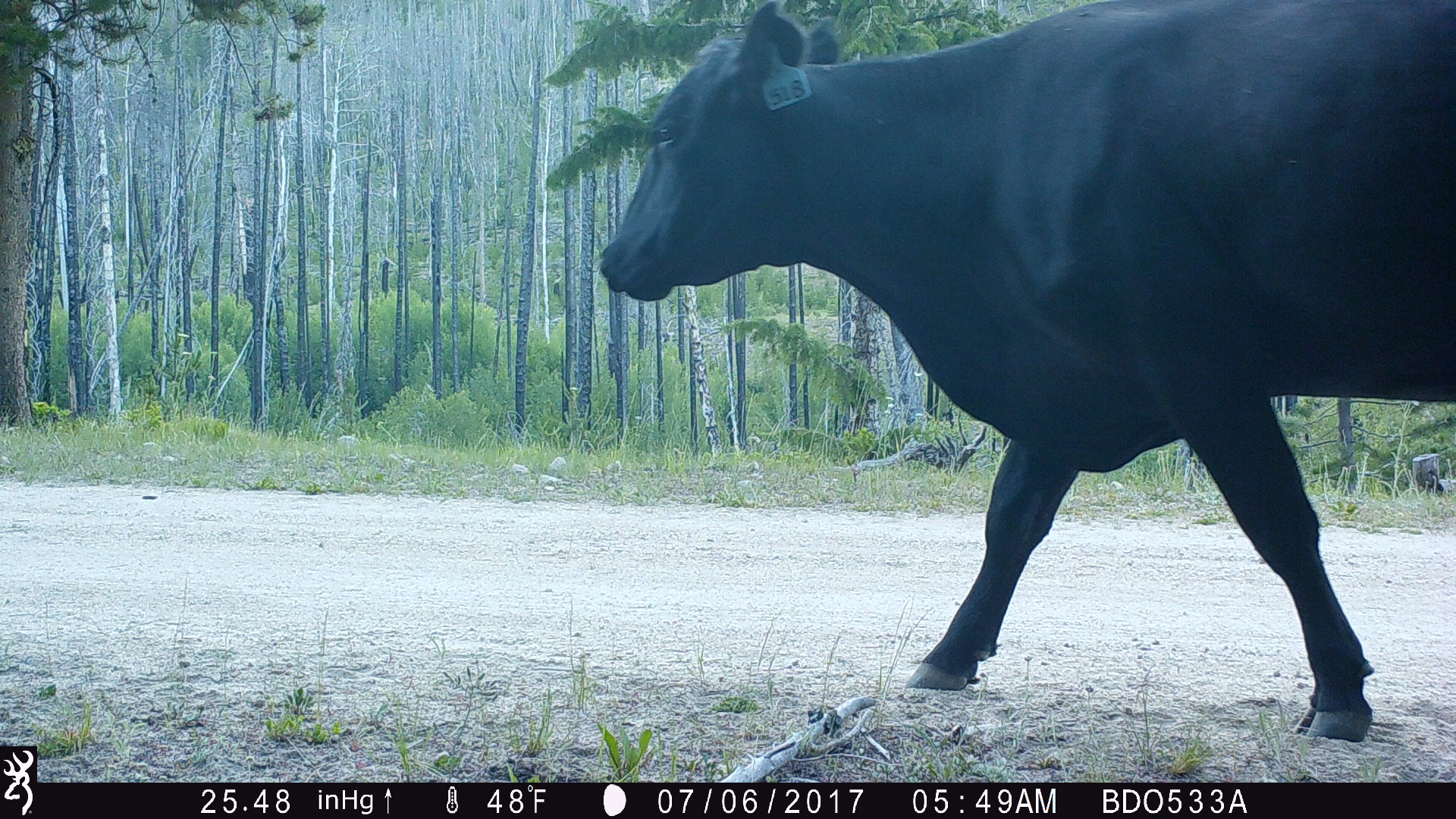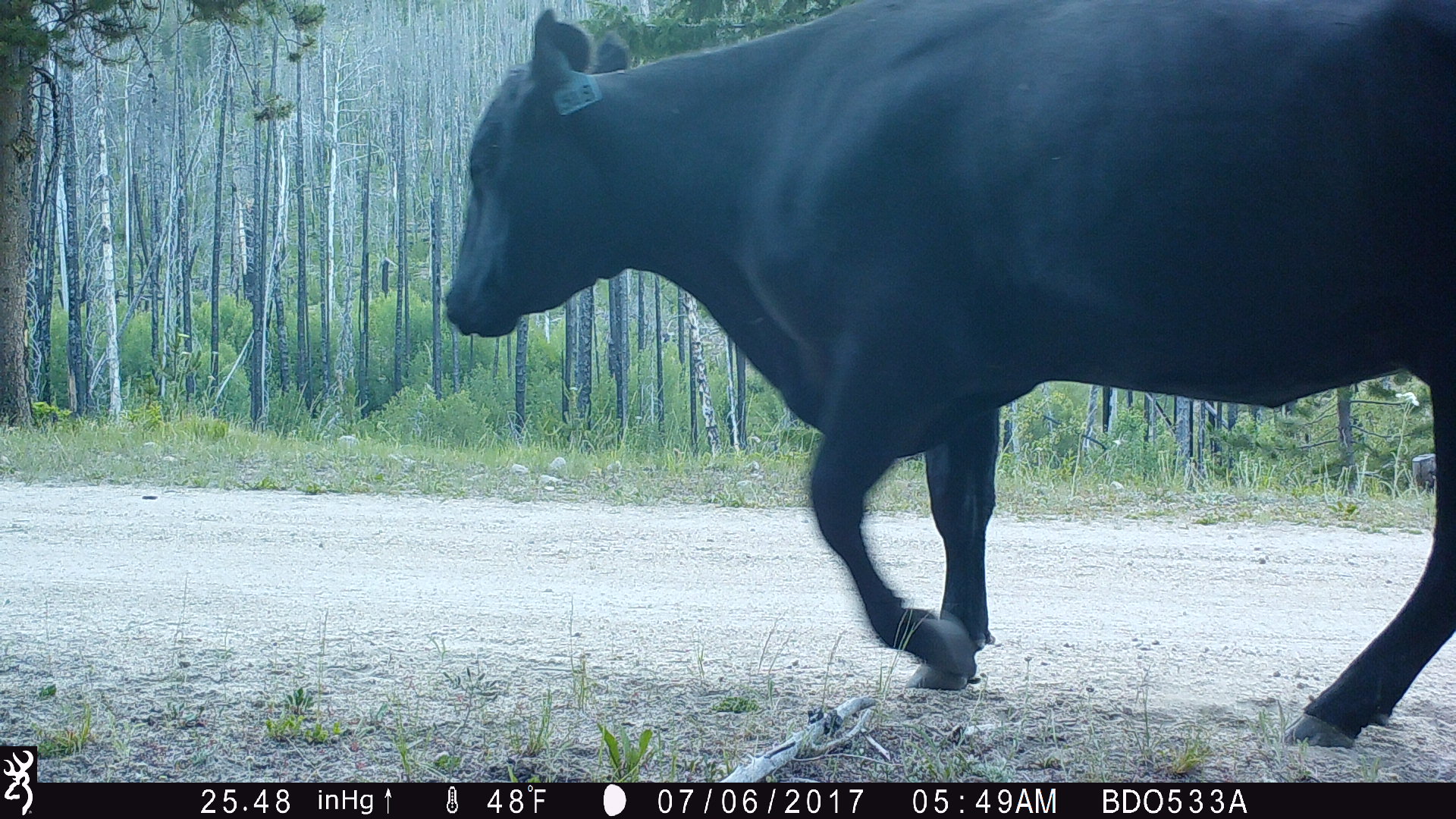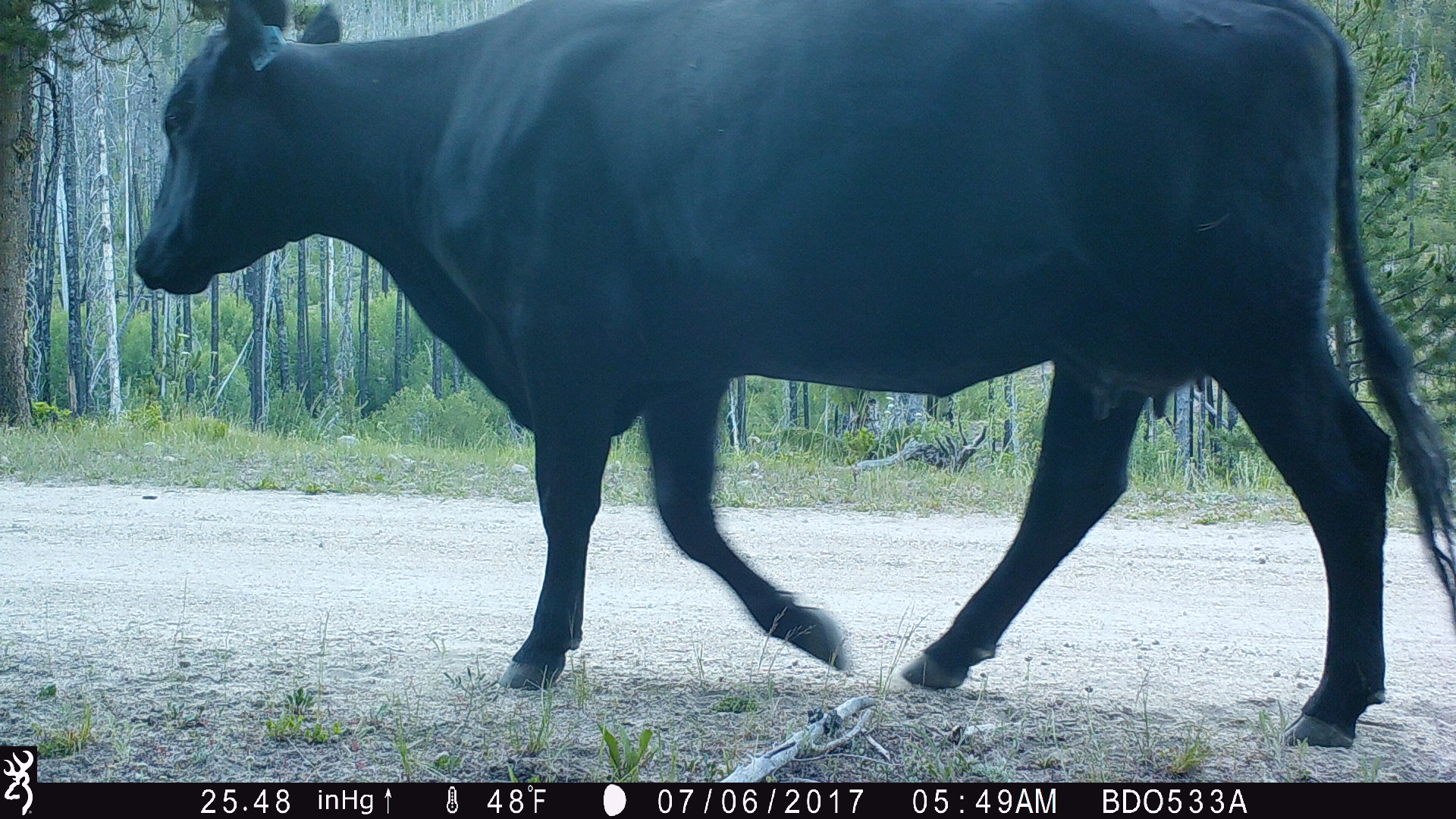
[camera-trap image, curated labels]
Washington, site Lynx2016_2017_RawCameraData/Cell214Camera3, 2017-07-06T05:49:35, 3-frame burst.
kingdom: Animalia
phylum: Chordata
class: Mammalia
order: Artiodactyla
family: Bovidae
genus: Bos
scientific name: Bos taurus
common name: domestic cattle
Domestic cattle (Bos taurus). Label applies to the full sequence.